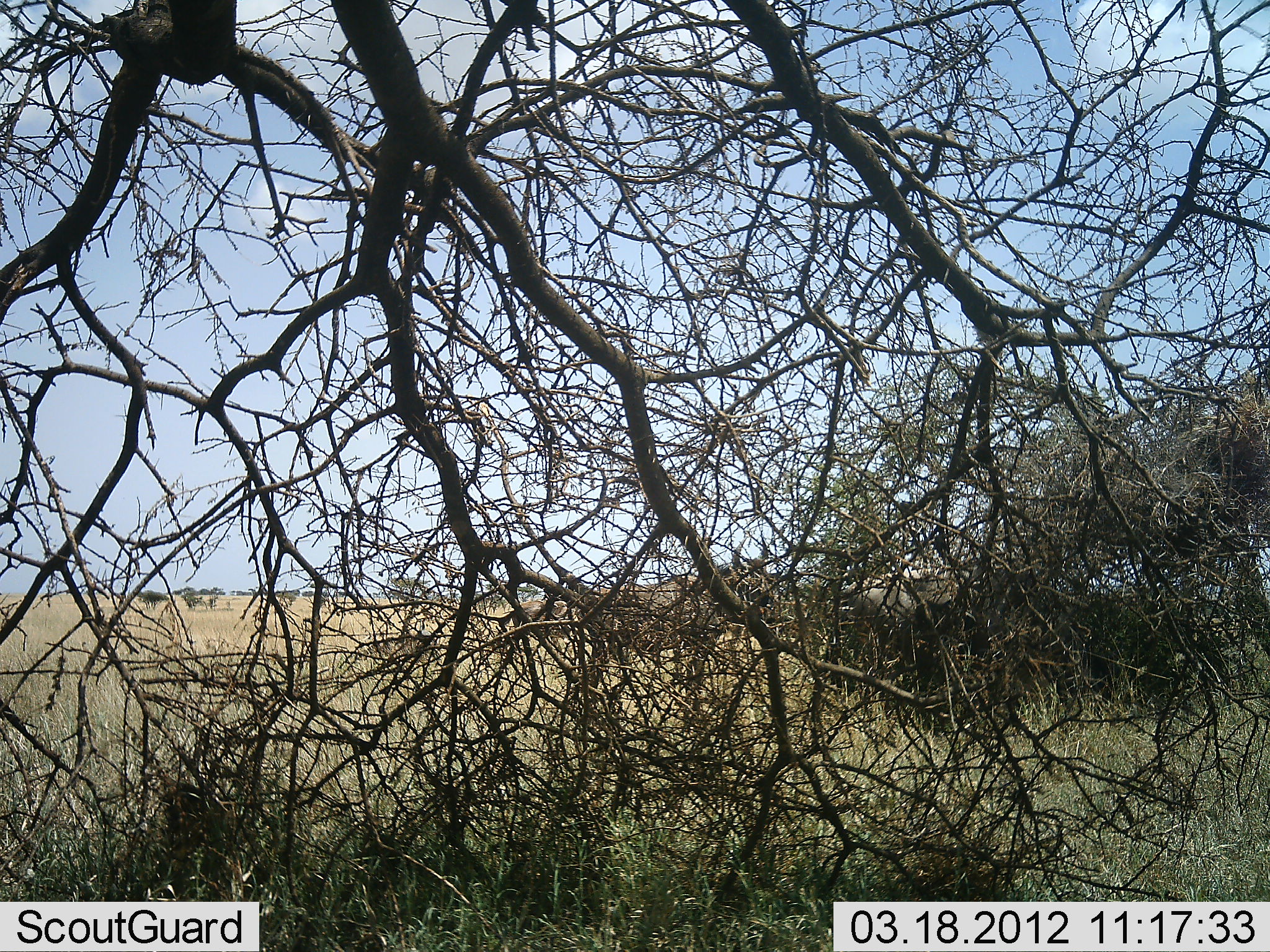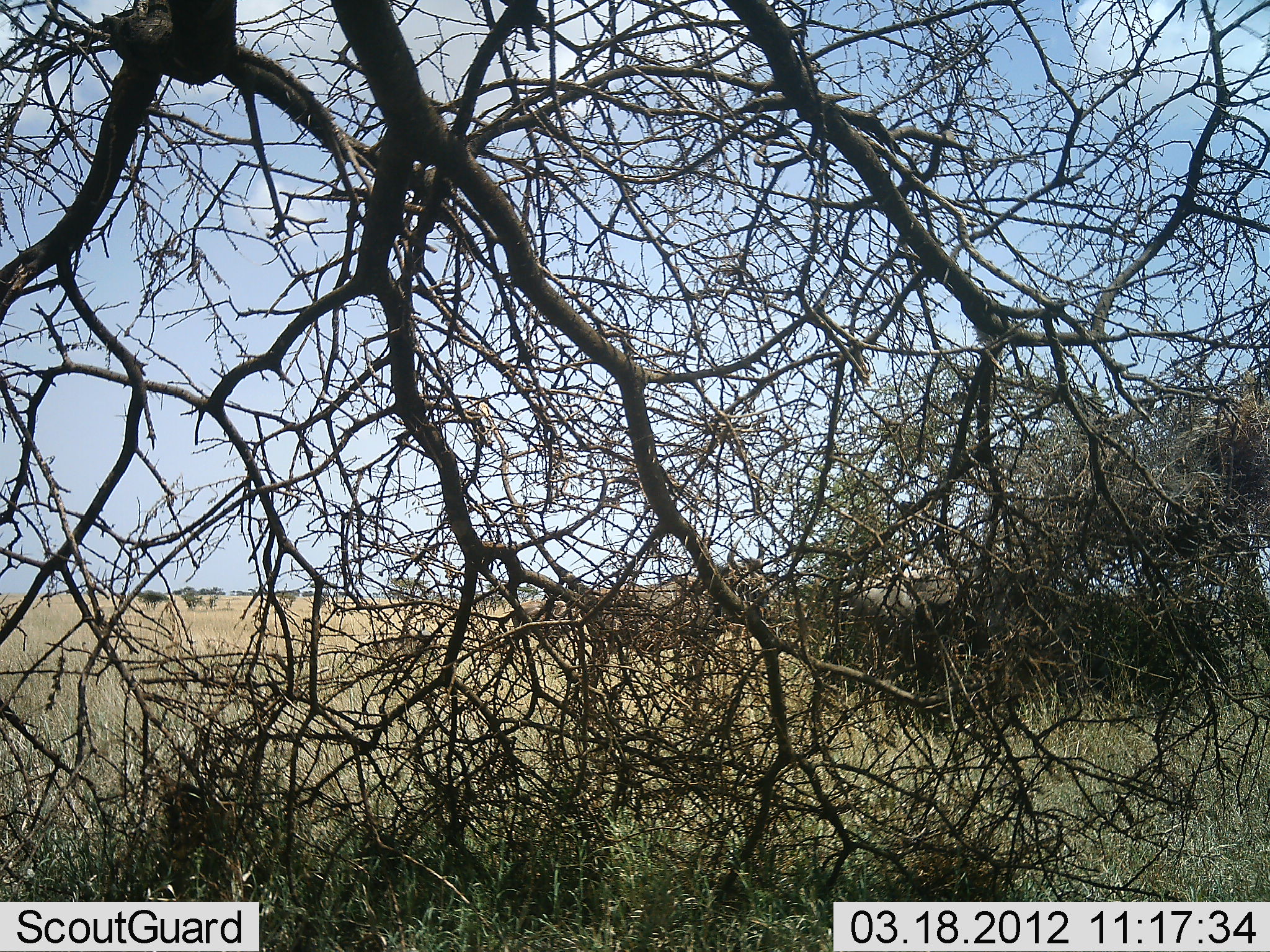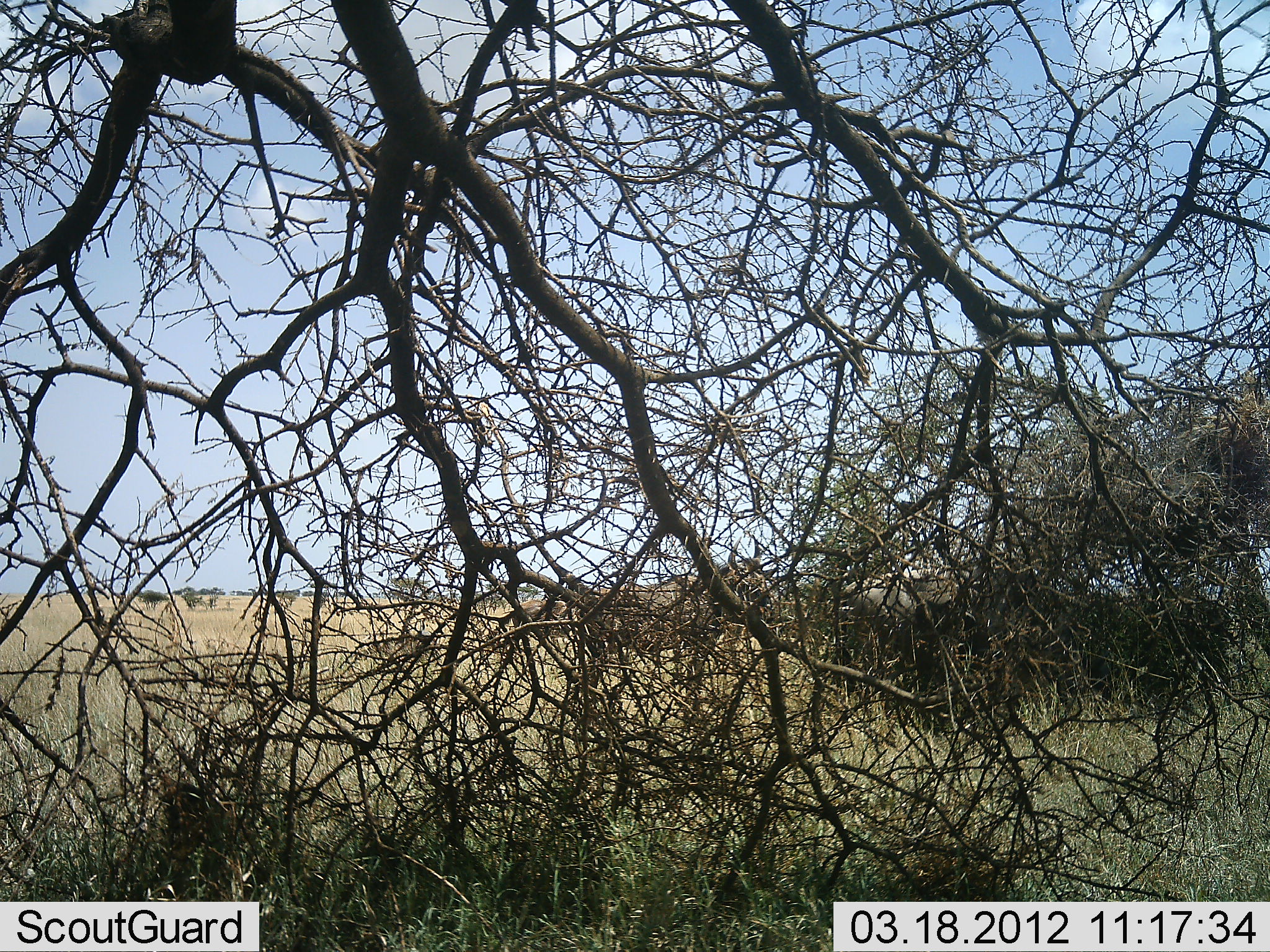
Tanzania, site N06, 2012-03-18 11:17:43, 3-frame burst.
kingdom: Animalia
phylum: Chordata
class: Mammalia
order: Artiodactyla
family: Bovidae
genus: Connochaetes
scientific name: Connochaetes taurinus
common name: blue wildebeest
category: wildebeest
Wildebeest (blue wildebeest) (Connochaetes taurinus), count 5. Behavior (volunteer vote fractions): standing 82%, resting 4%, moving 14%, interacting 0%. Young present (vote fraction): 4%. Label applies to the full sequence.